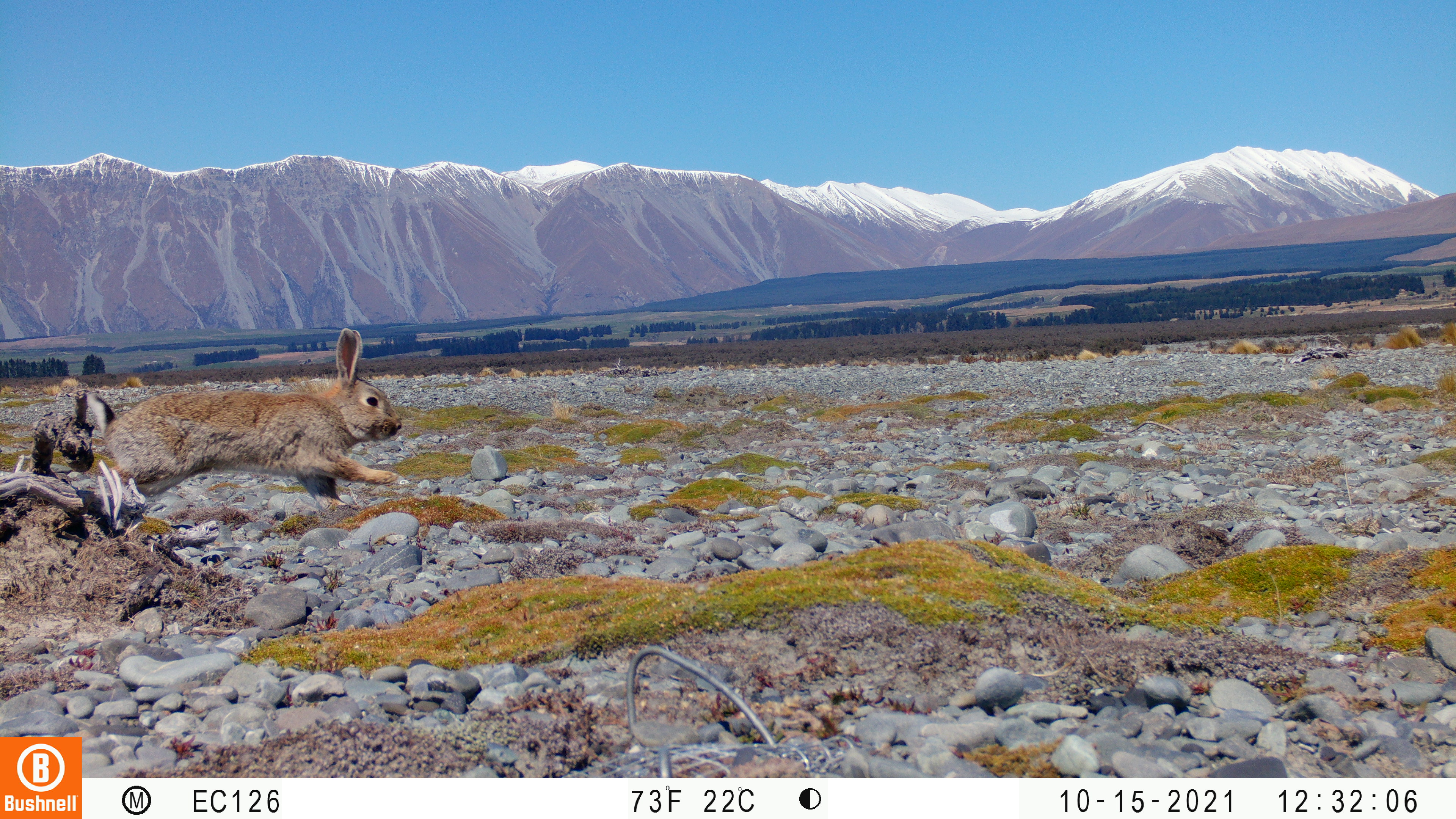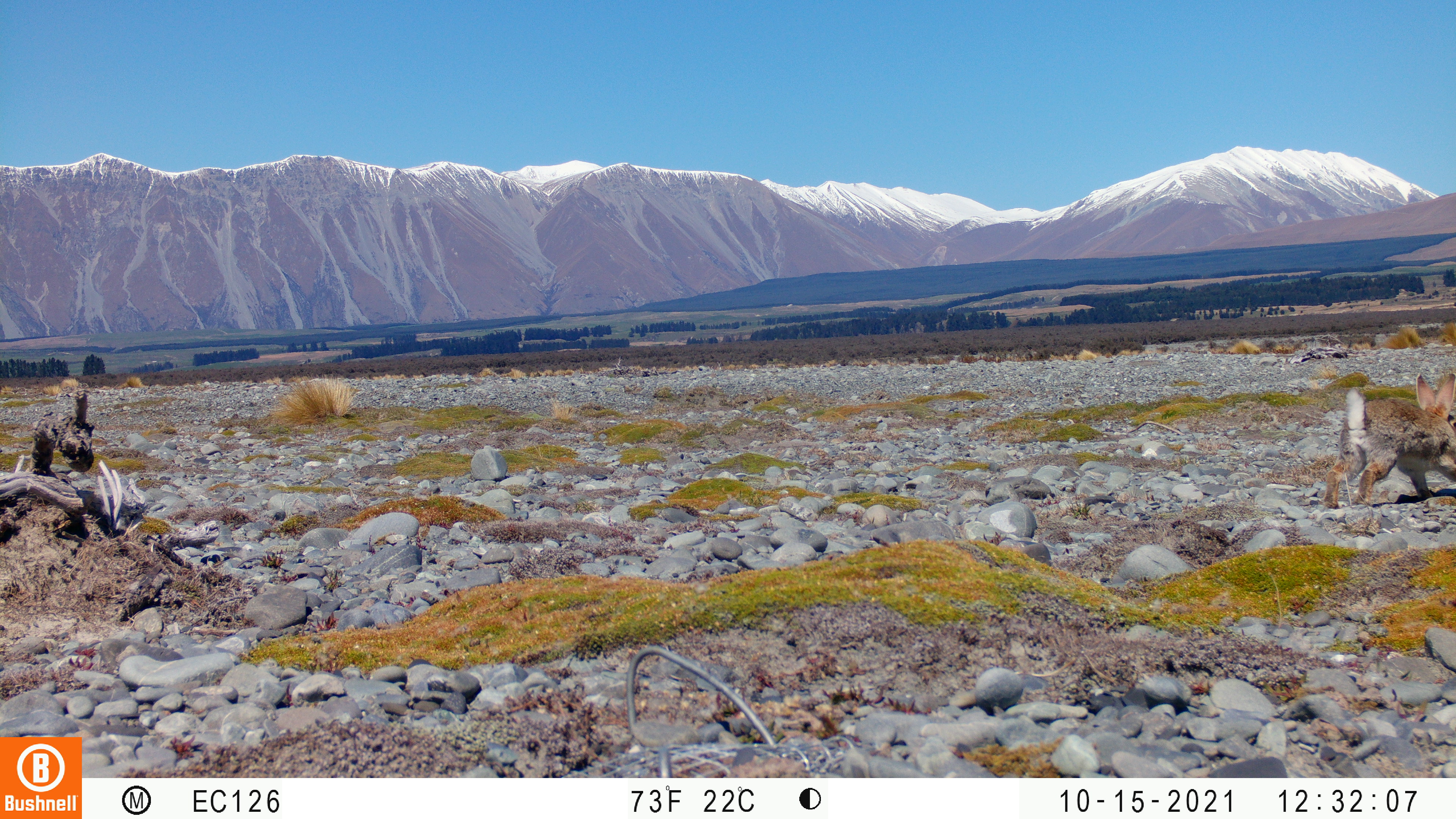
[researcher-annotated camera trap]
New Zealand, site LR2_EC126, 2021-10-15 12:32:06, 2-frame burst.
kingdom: Animalia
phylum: Chordata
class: Mammalia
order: Lagomorpha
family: Leporidae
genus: Oryctolagus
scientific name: Oryctolagus cuniculus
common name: european rabbit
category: rabbit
Rabbit (european rabbit) (Oryctolagus cuniculus).